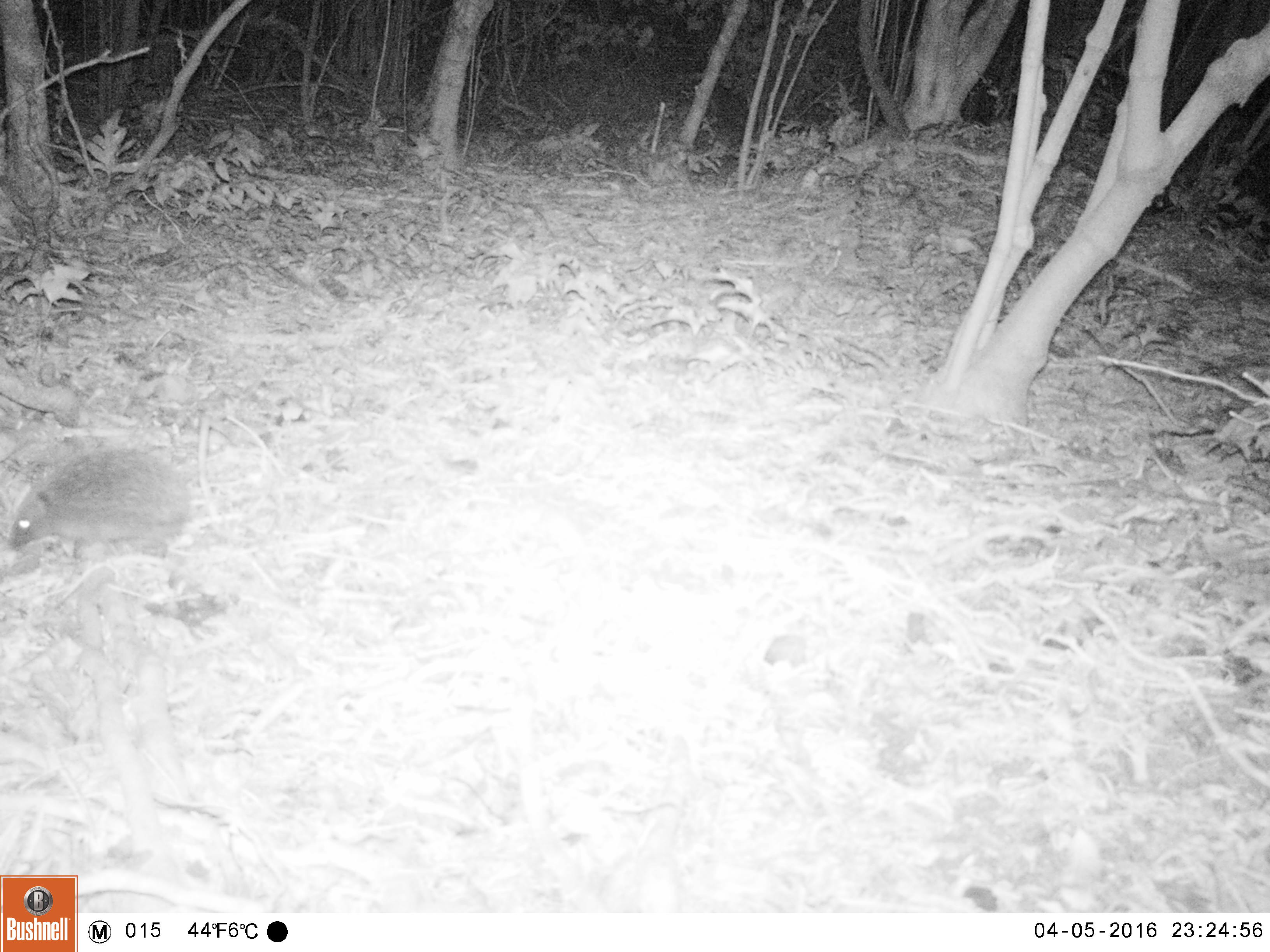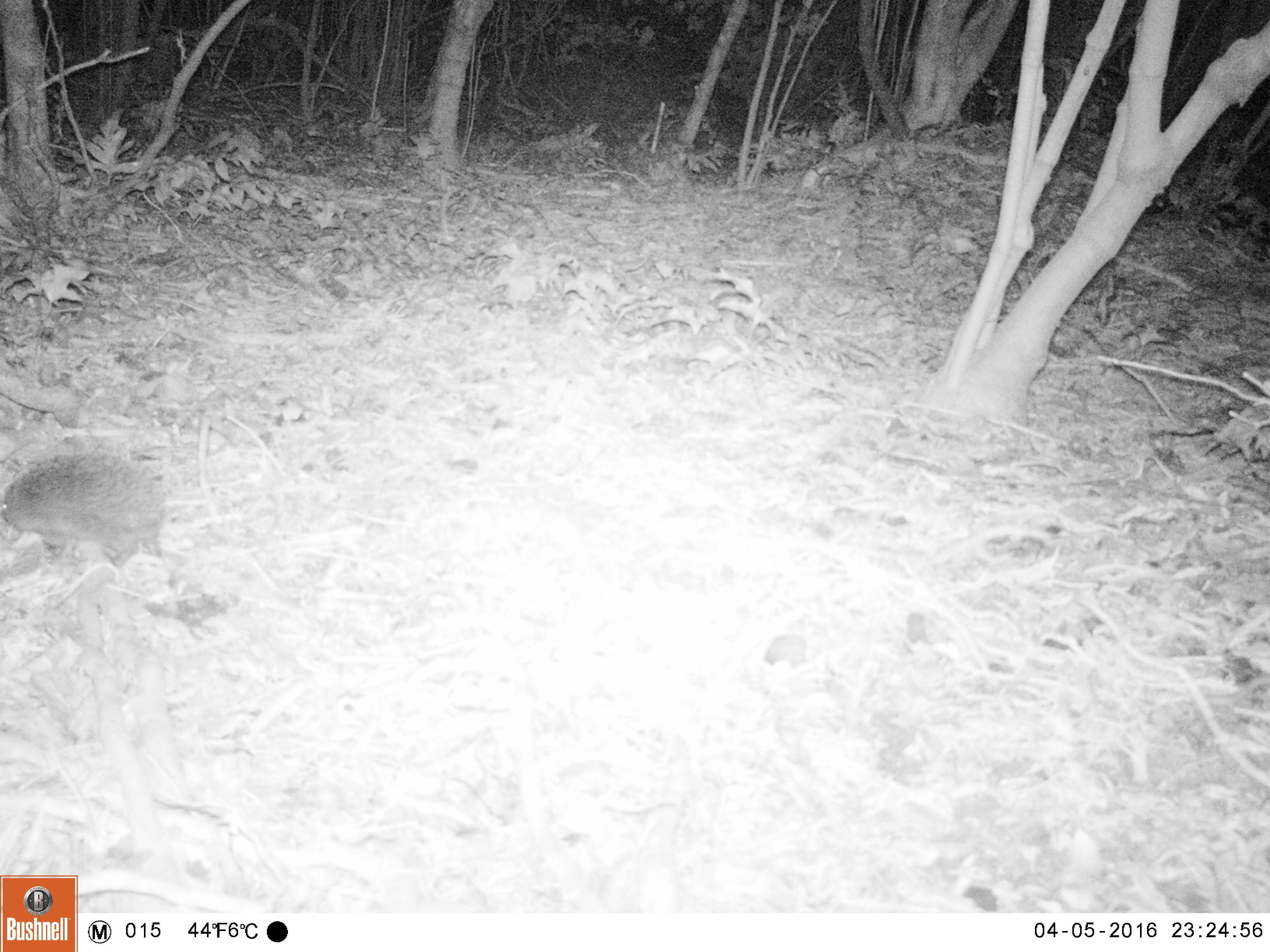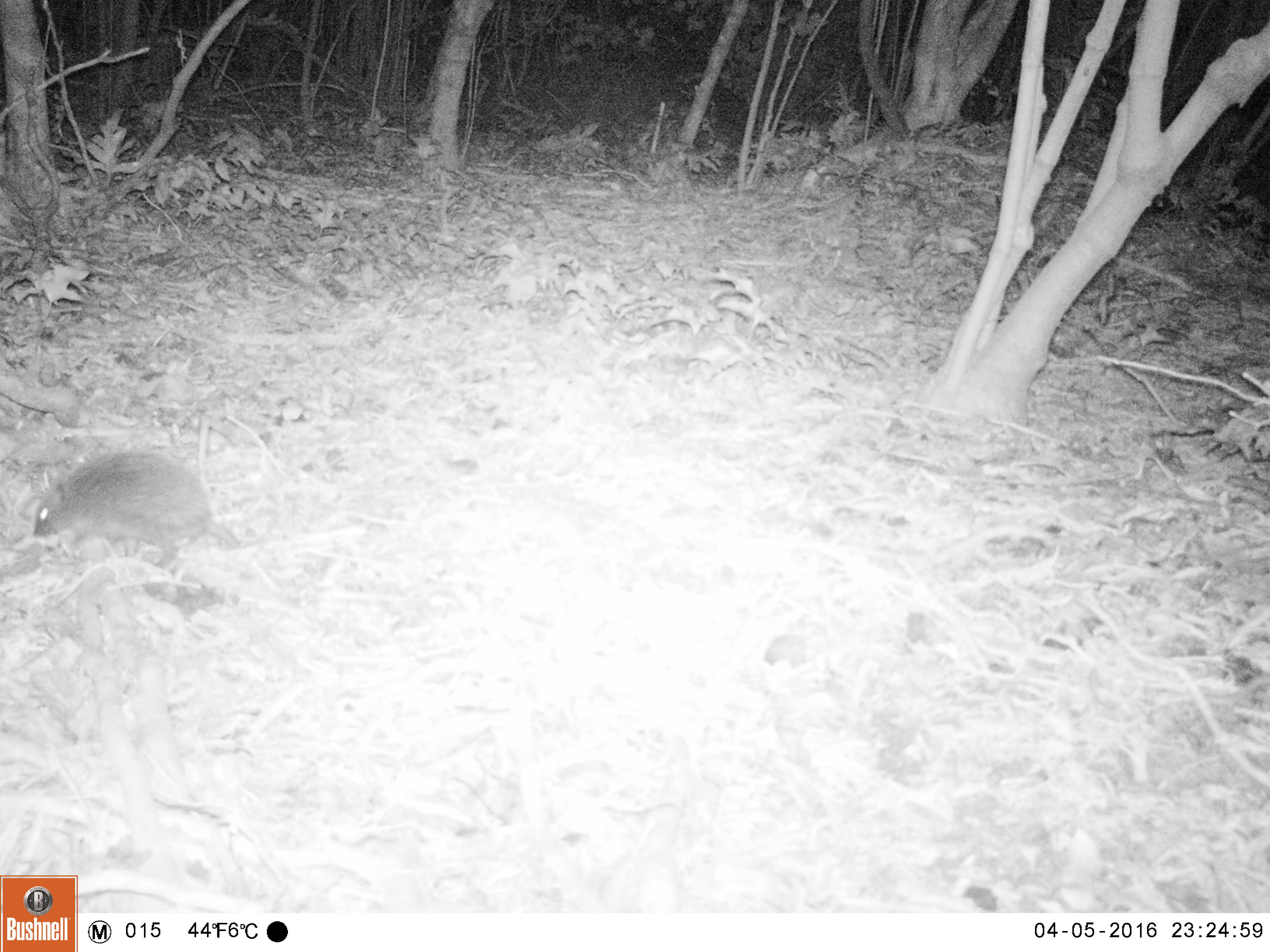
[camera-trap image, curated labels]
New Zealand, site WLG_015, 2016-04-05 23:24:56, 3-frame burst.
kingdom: Animalia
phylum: Chordata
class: Mammalia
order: Eulipotyphla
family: Erinaceidae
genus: Erinaceus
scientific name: Erinaceus europaeus europaeus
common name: european hedgehog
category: hedgehog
Hedgehog (european hedgehog) (Erinaceus europaeus europaeus).